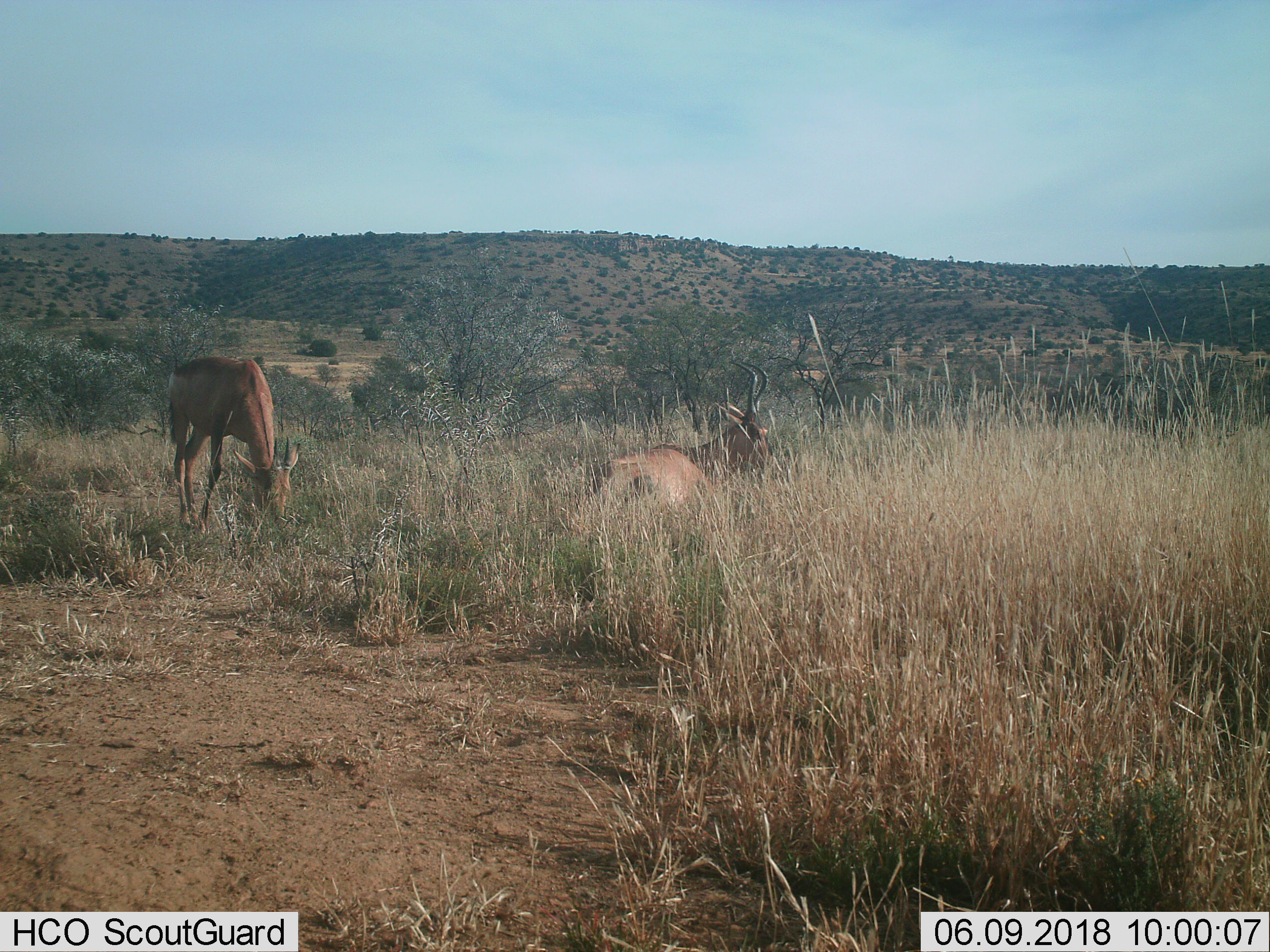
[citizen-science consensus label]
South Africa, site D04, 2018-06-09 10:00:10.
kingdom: Animalia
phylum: Chordata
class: Mammalia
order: Artiodactyla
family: Bovidae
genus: Alcelaphus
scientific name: Alcelaphus buselaphus caama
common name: red hartebeest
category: hartebeestred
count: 2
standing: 20%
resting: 60%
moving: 0%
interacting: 20%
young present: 0%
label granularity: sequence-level